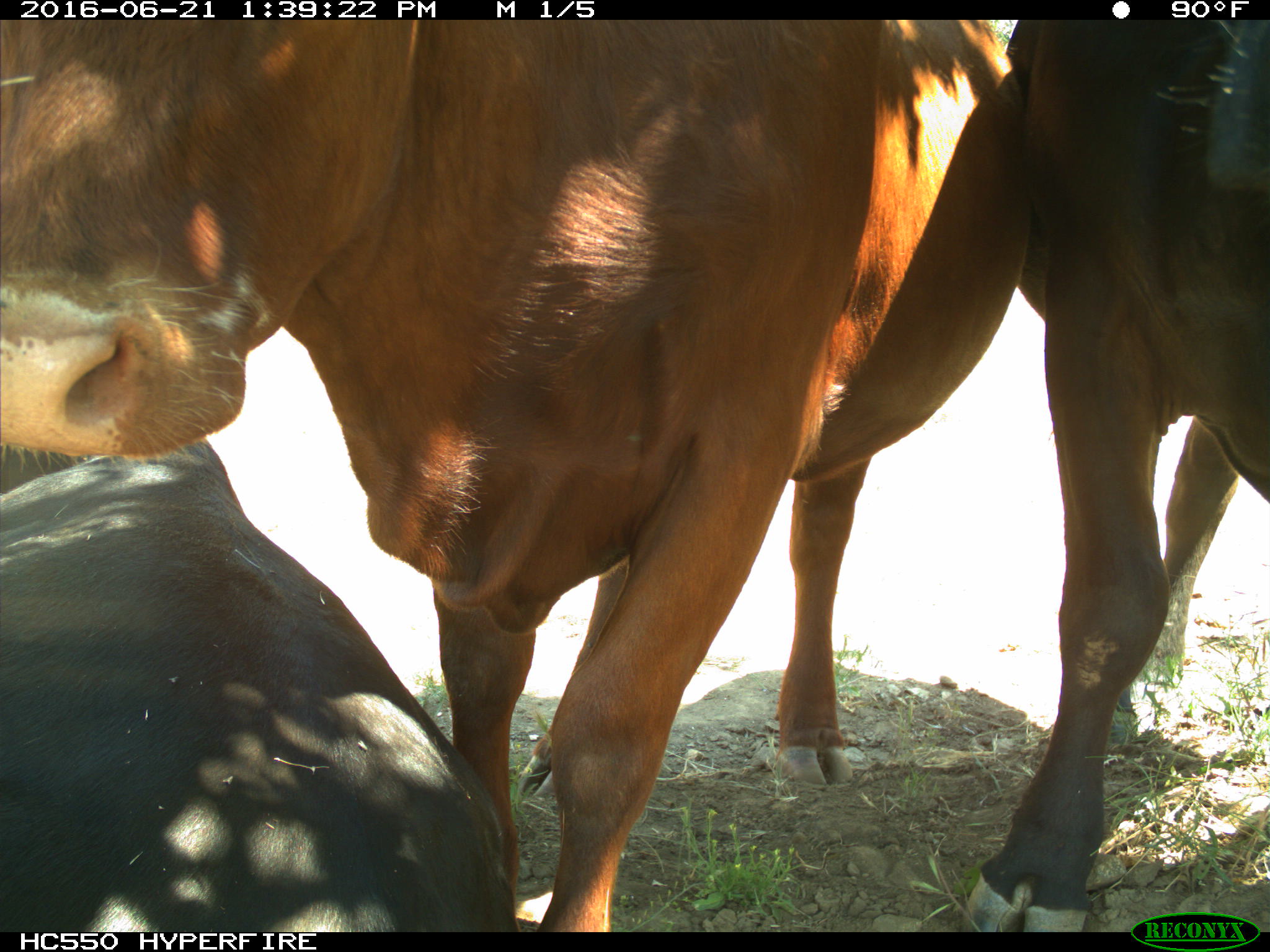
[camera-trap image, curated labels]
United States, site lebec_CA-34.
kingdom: Animalia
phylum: Chordata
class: Mammalia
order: Artiodactyla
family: Bovidae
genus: Bos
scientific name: Bos taurus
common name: domestic cow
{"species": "Bos taurus (domestic cow)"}